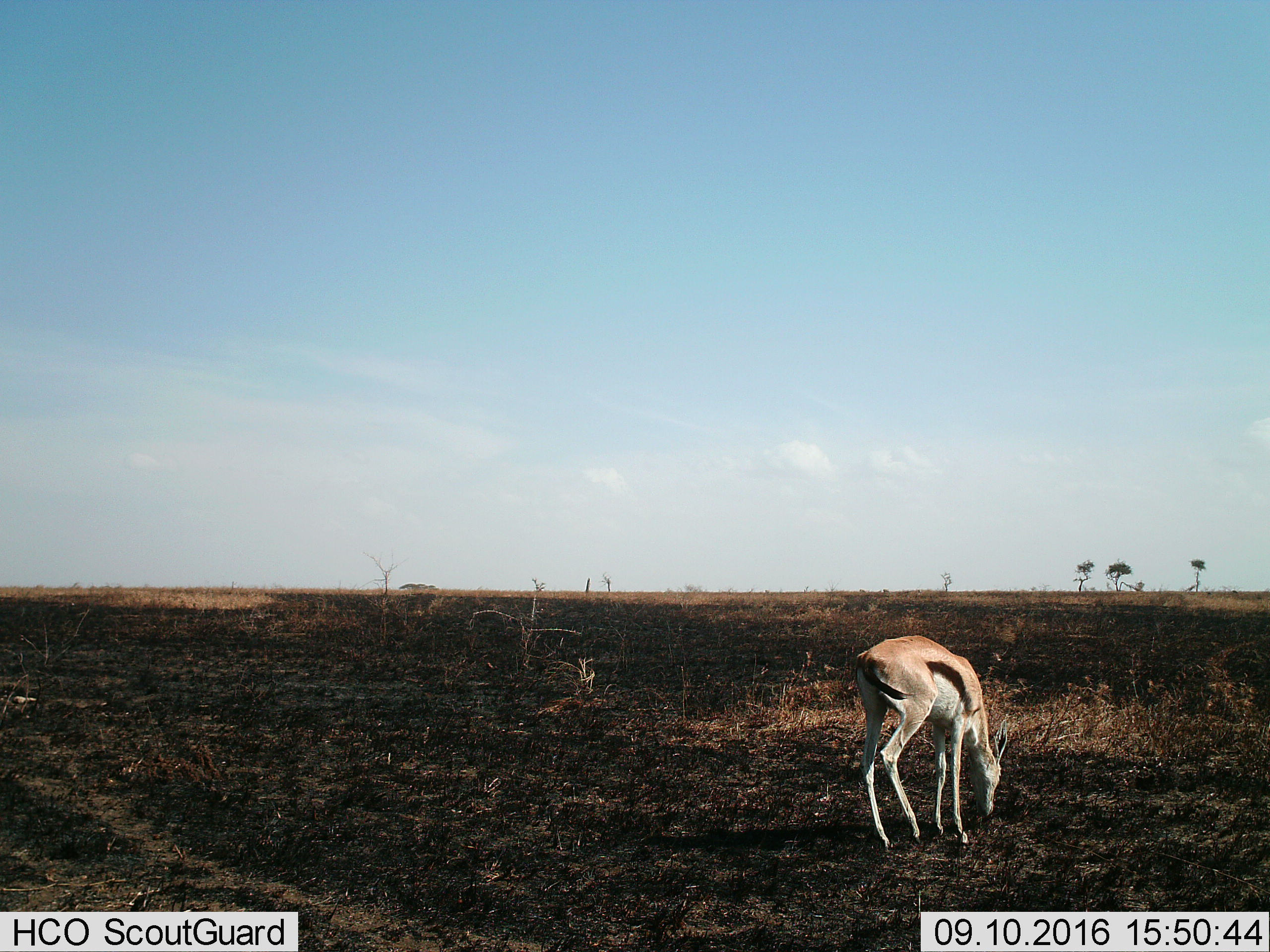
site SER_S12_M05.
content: unidentified animal